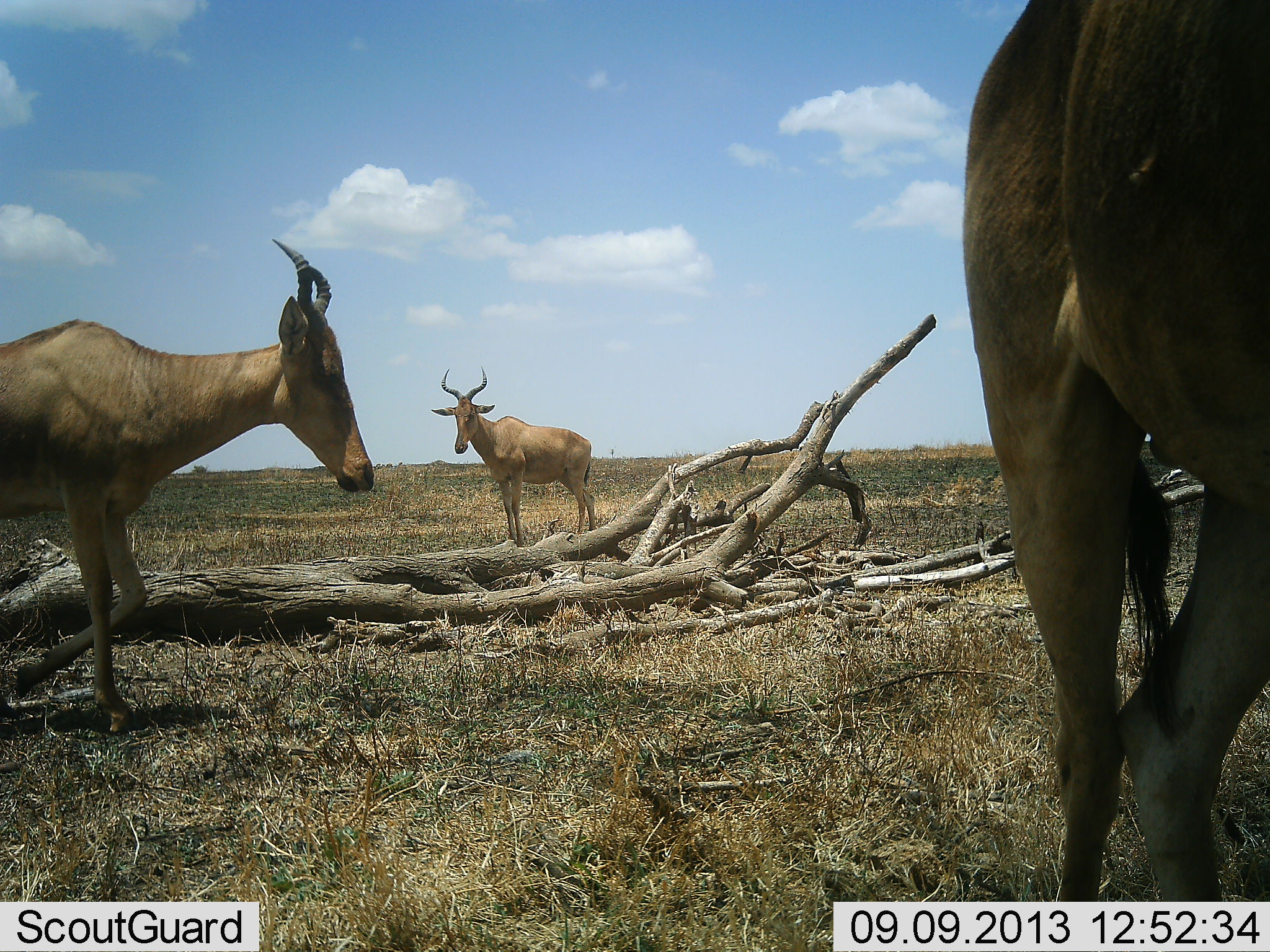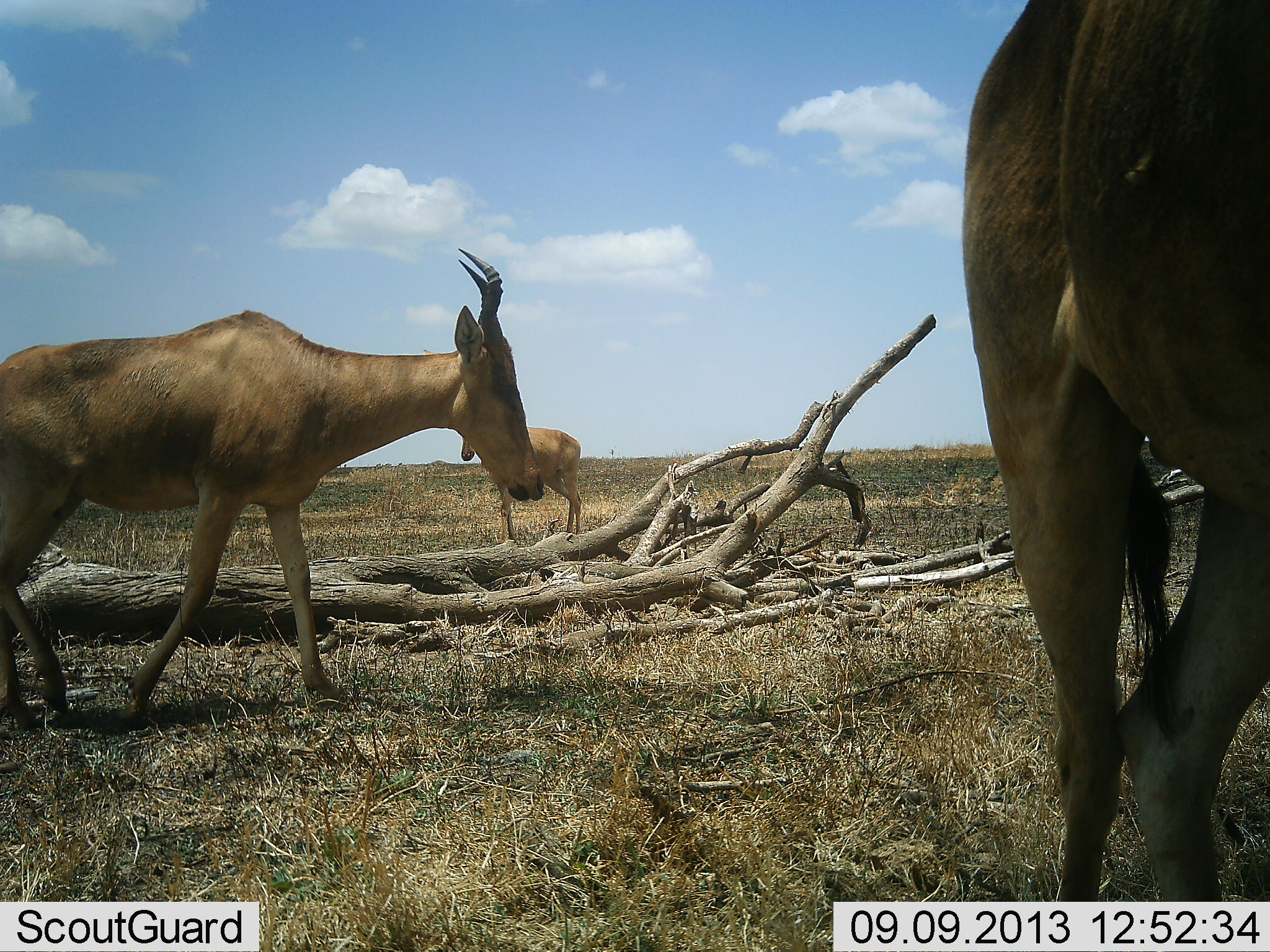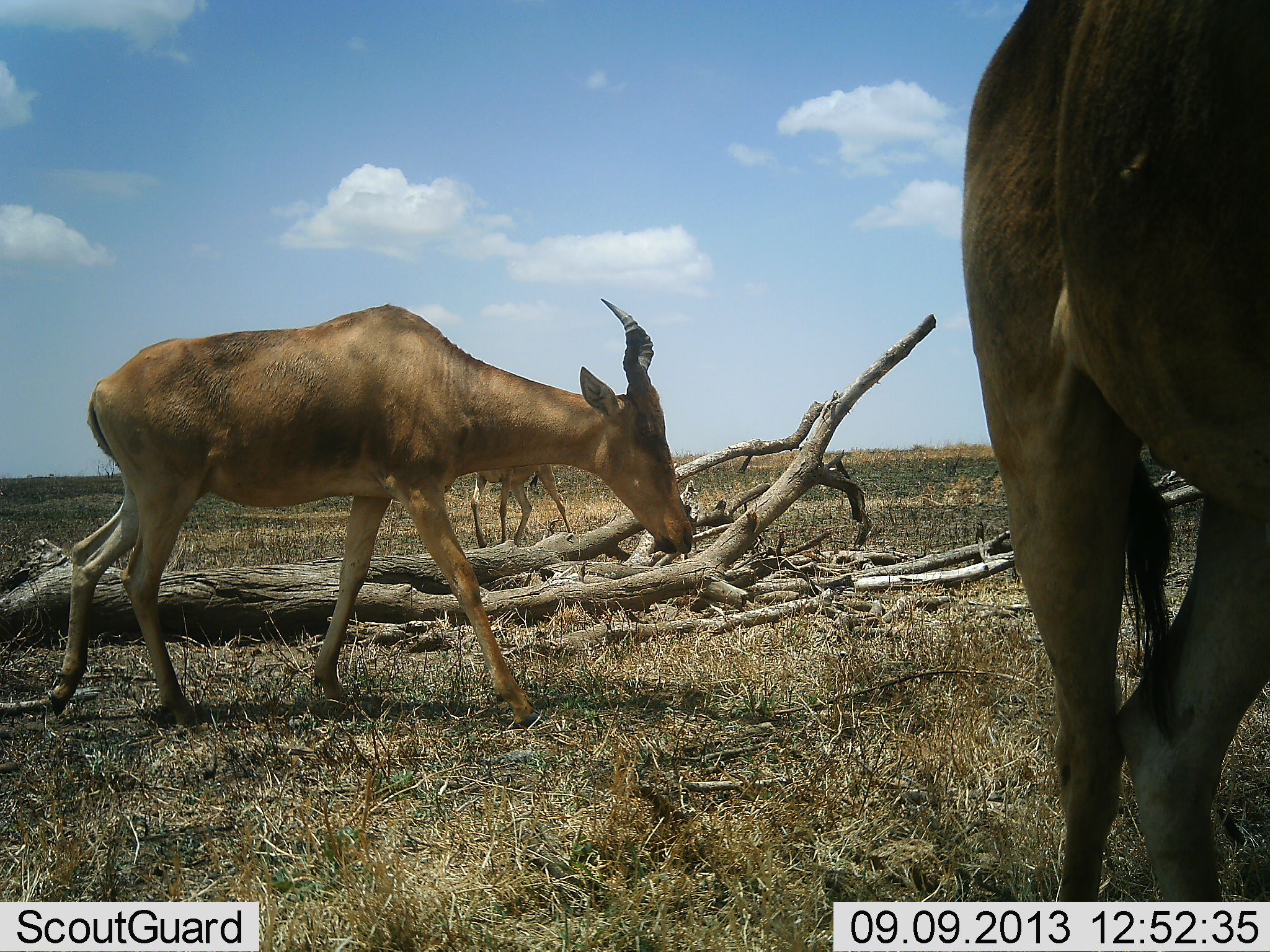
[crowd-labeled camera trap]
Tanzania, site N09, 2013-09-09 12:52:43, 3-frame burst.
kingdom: Animalia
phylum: Chordata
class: Mammalia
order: Artiodactyla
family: Bovidae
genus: Alcelaphus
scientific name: Alcelaphus buselaphus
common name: hartebeest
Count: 3.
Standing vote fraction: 93%.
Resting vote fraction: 0%.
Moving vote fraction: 100%.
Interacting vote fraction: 0%.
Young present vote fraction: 0%.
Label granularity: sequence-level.